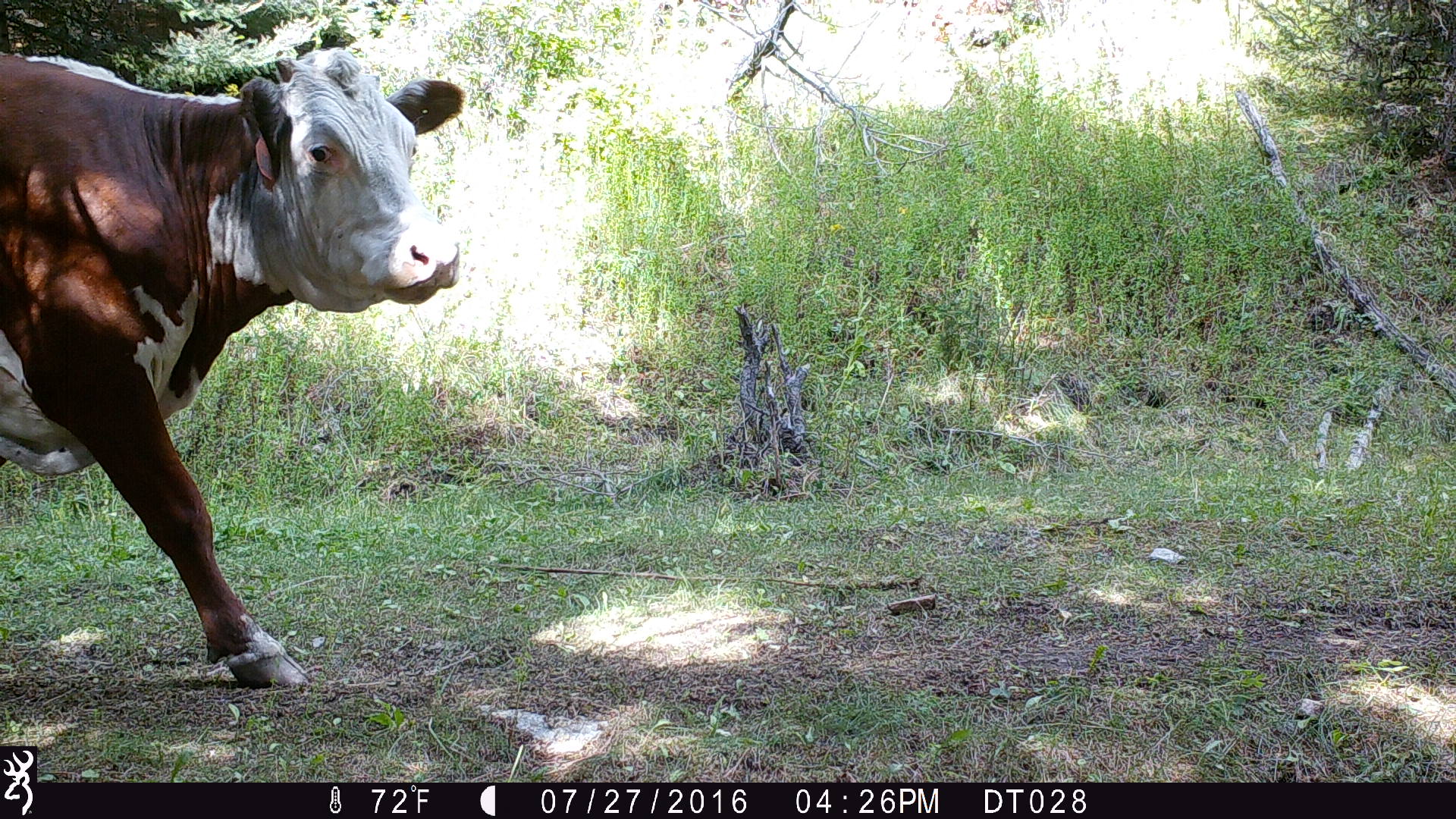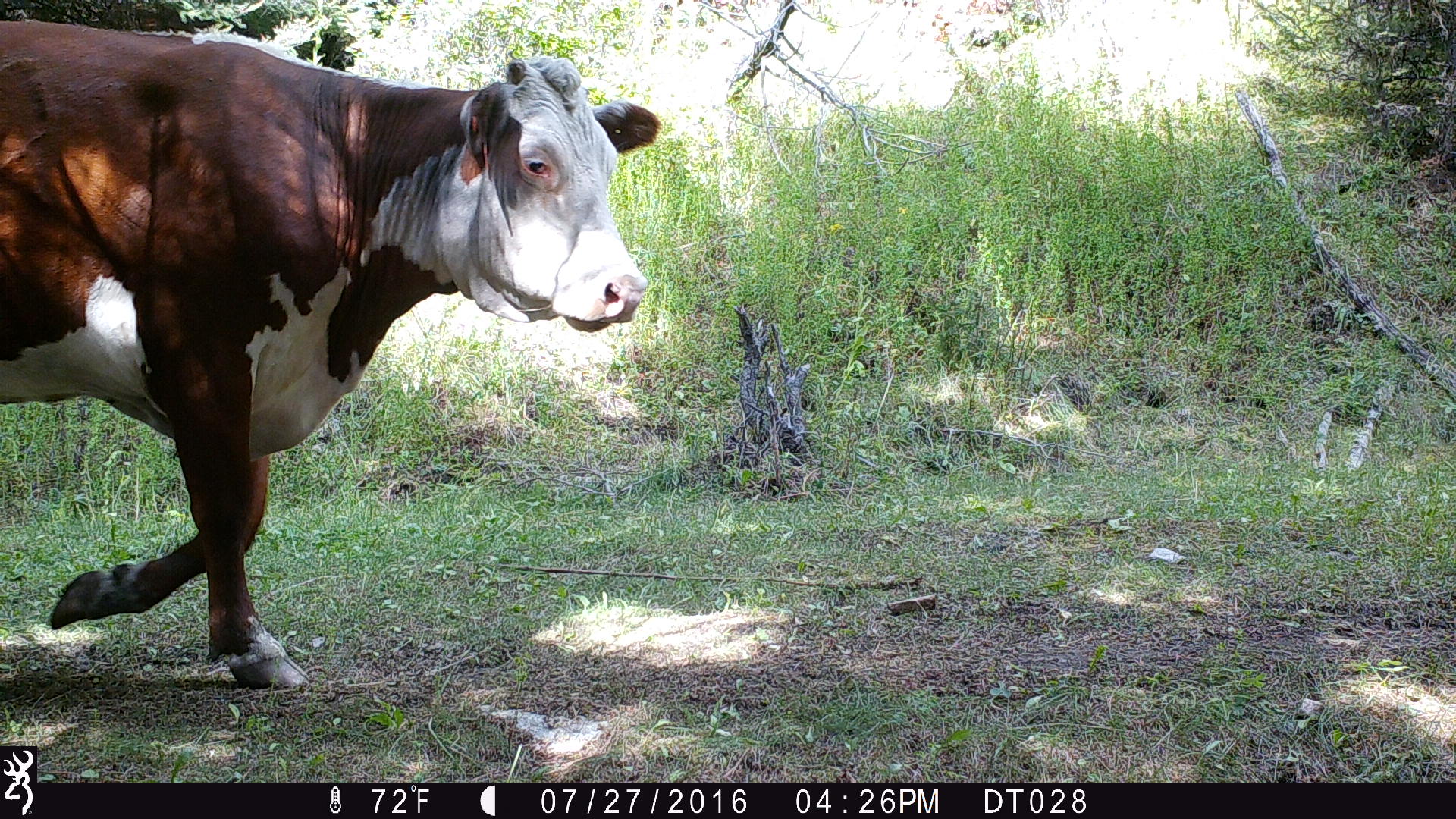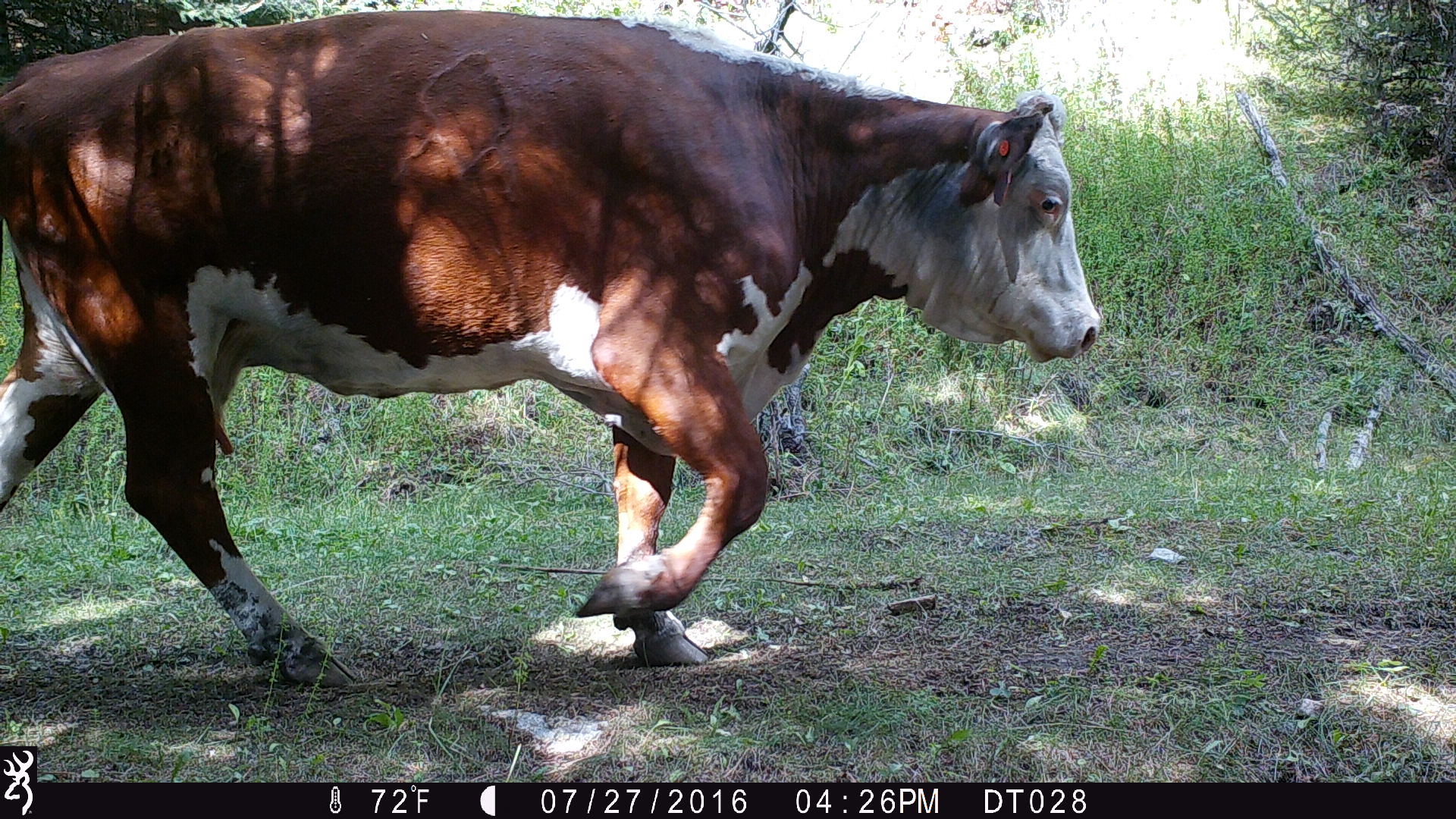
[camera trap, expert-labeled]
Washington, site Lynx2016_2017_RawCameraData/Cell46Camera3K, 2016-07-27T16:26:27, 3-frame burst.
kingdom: Animalia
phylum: Chordata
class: Mammalia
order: Artiodactyla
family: Bovidae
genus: Bos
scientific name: Bos taurus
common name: domestic cattle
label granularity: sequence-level